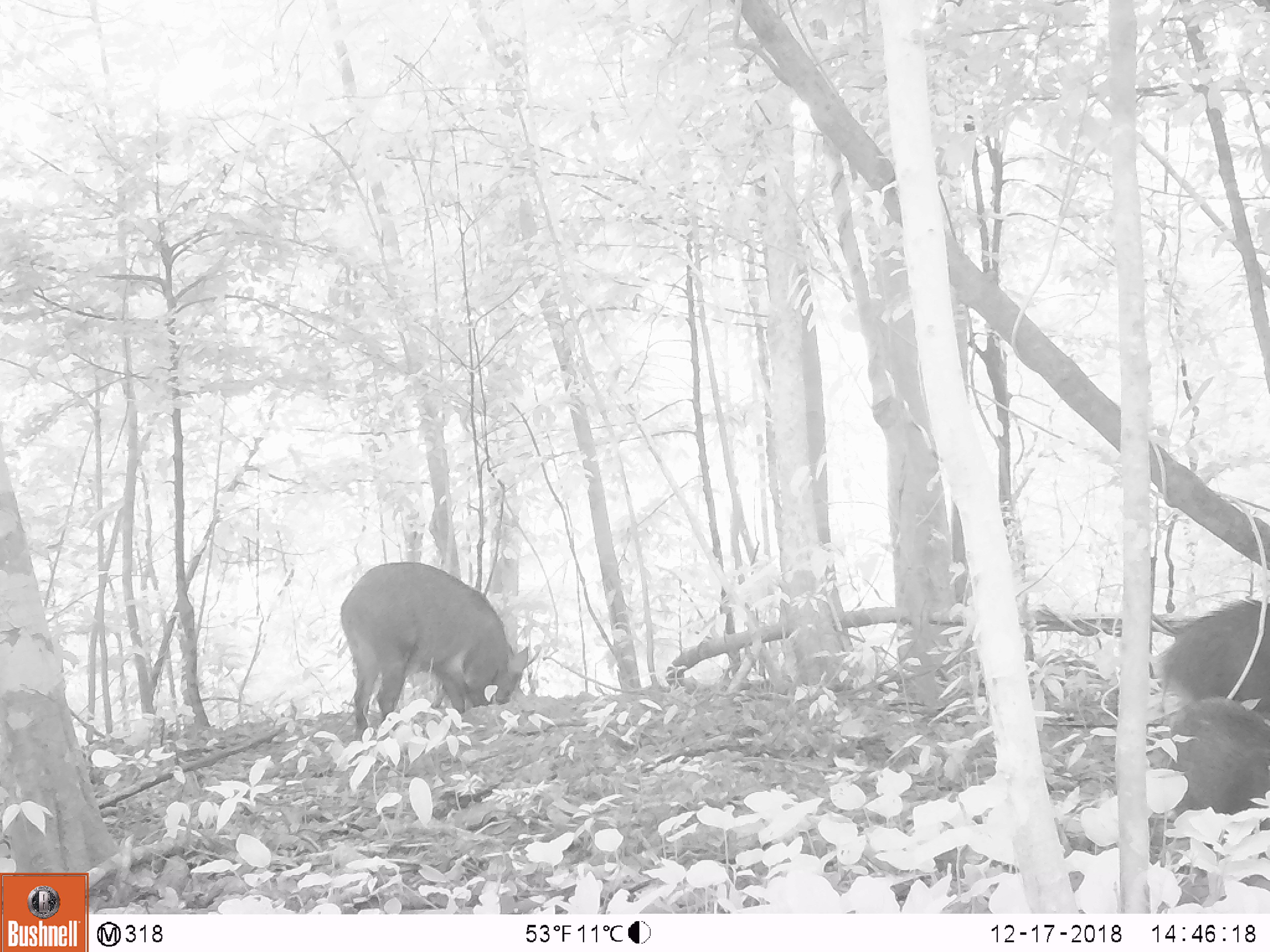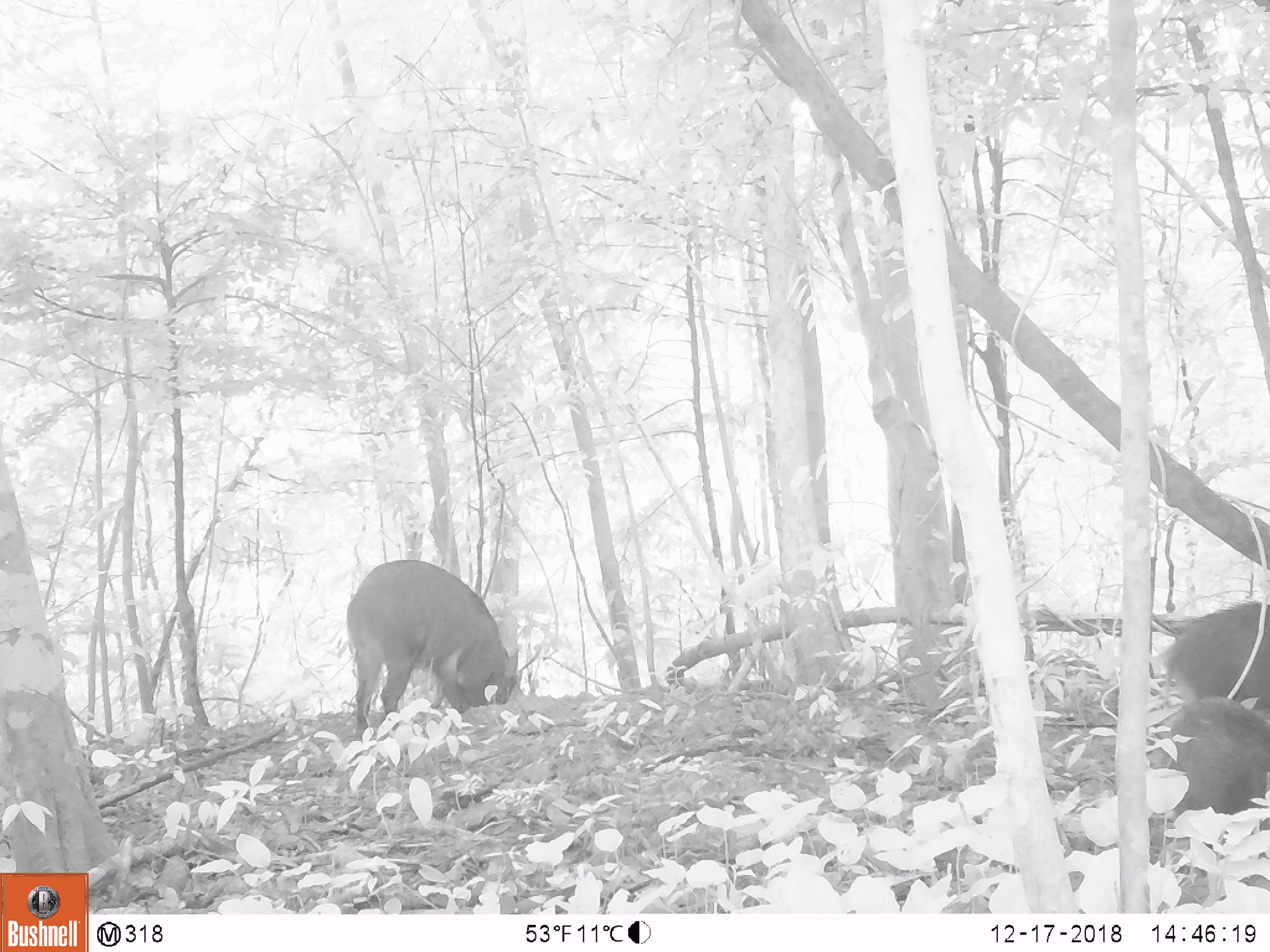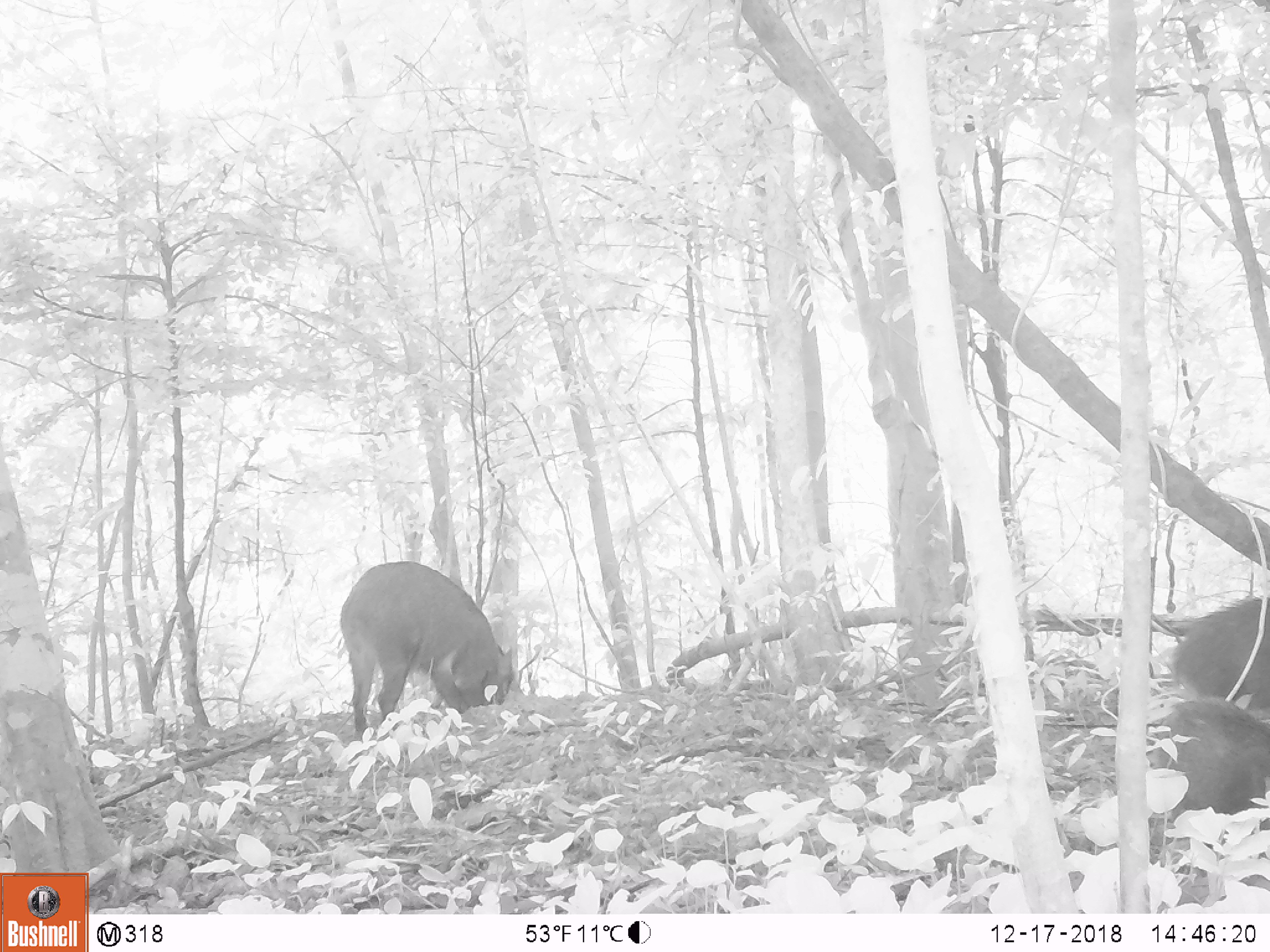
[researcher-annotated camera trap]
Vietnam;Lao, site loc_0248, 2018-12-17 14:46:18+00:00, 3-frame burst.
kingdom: Animalia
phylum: Chordata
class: Mammalia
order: Artiodactyla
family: Suidae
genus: Sus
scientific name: Sus scrofa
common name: eurasian wild pig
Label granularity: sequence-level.